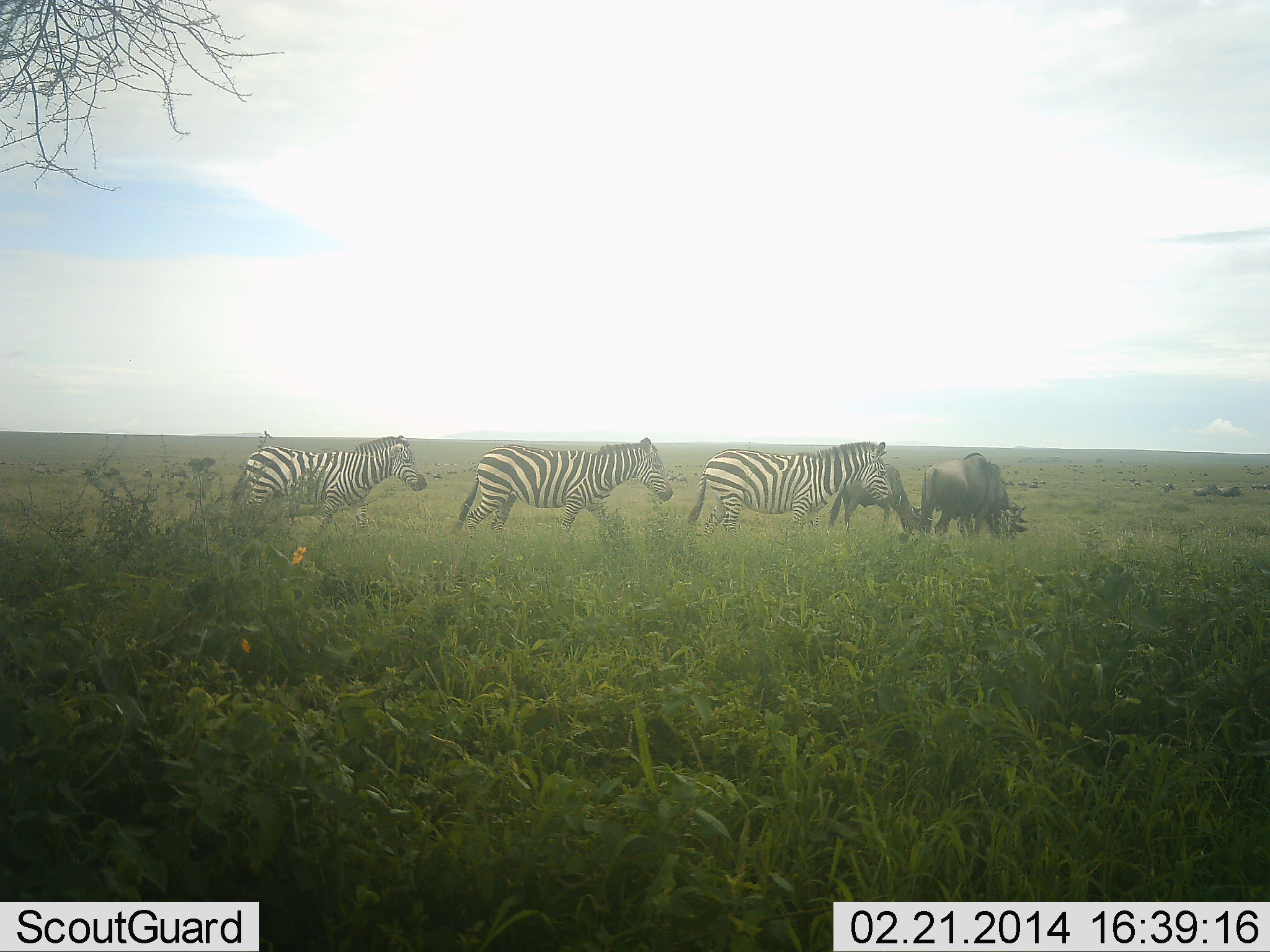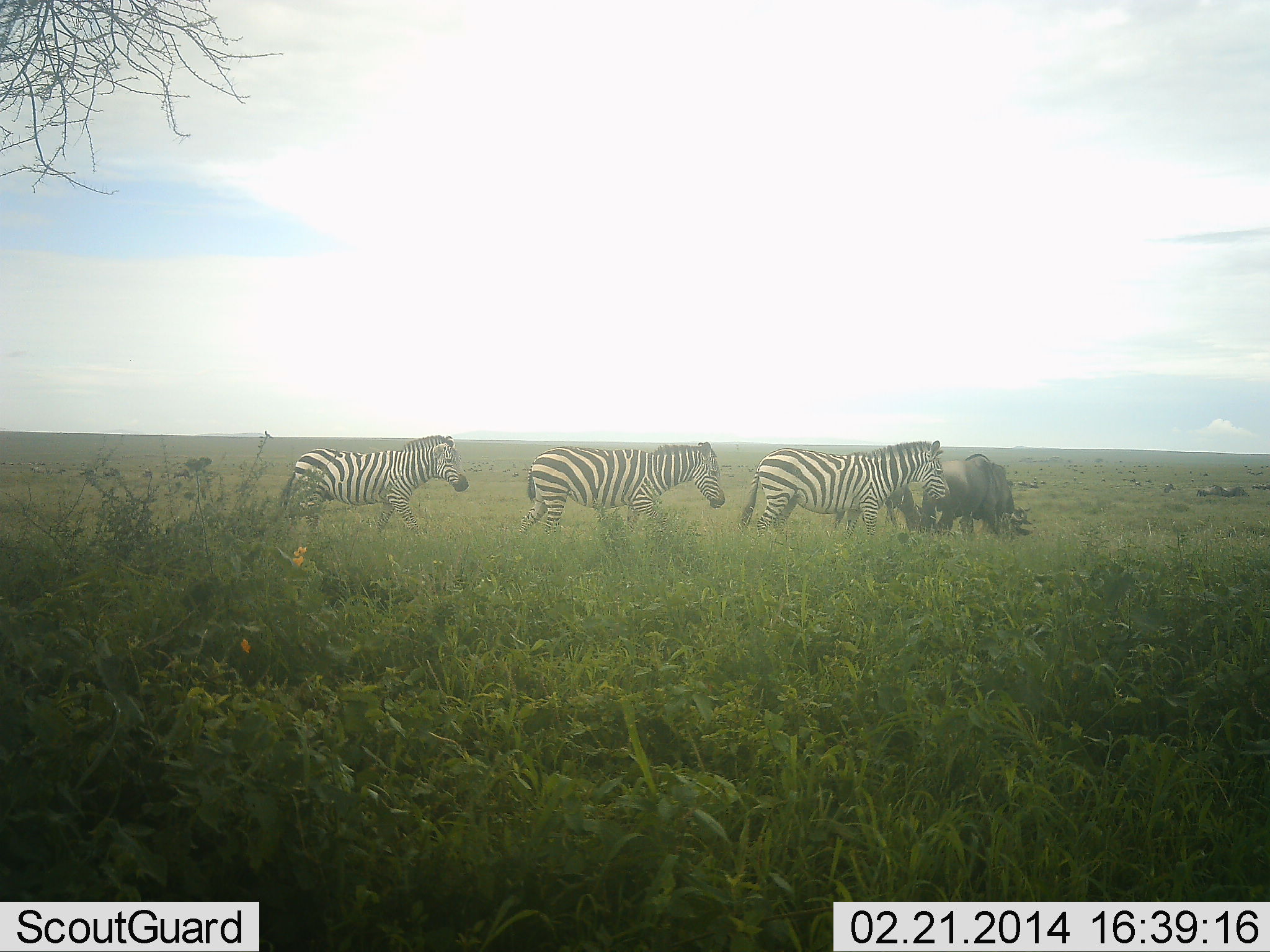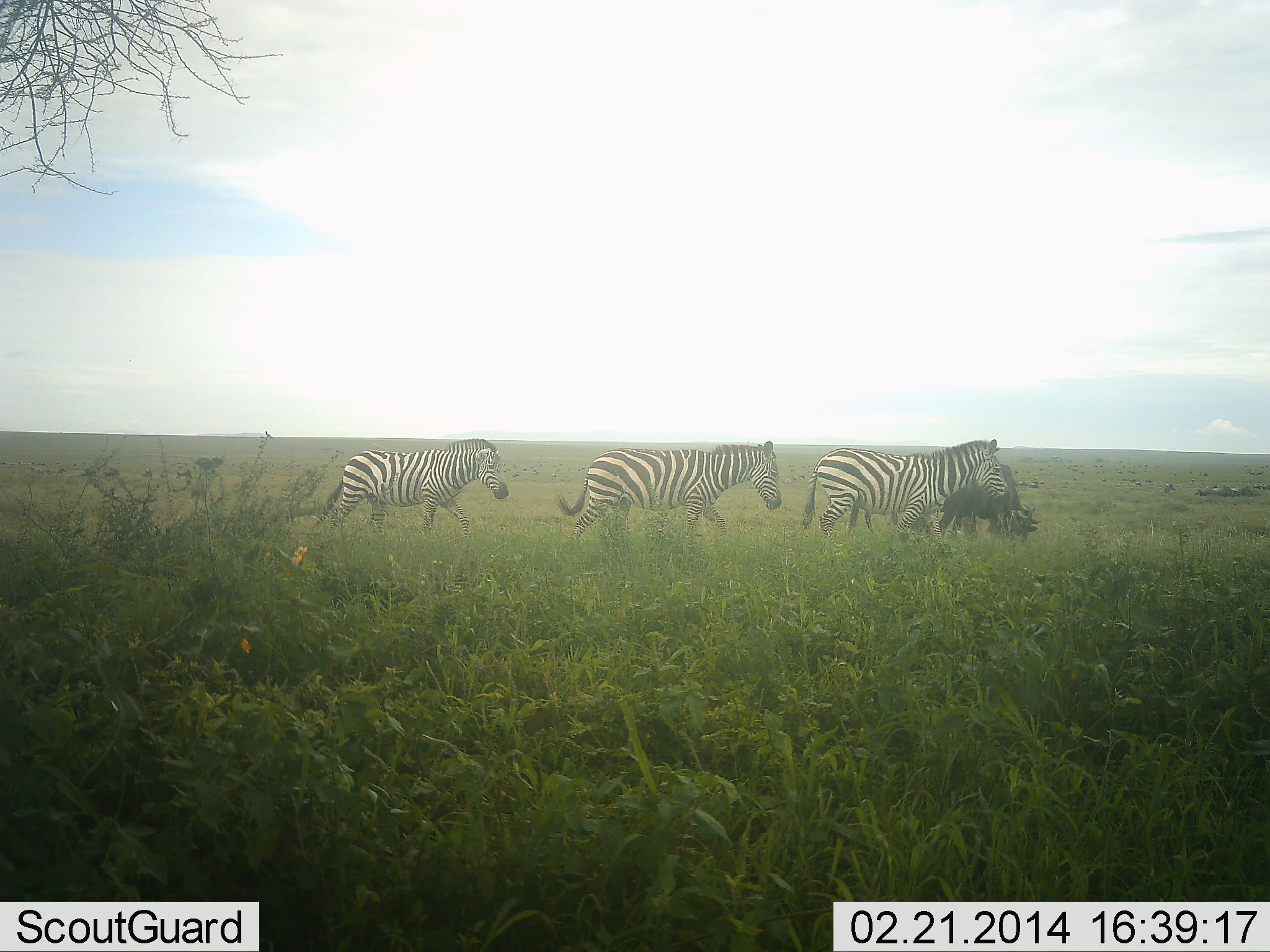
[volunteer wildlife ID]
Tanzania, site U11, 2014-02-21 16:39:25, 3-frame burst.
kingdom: Animalia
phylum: Chordata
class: Mammalia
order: Artiodactyla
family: Bovidae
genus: Connochaetes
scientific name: Connochaetes taurinus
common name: blue wildebeest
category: wildebeest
Wildebeest (blue wildebeest) (Connochaetes taurinus), count 4. Behavior (volunteer vote fractions): standing 18%, resting 0%, moving 64%, interacting 0%. Young present (vote fraction): 9%. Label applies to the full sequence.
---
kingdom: Animalia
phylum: Chordata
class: Mammalia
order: Perissodactyla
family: Equidae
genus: Equus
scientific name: Equus quagga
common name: plains zebra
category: zebra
Zebra (plains zebra) (Equus quagga), count 3. Behavior (volunteer vote fractions): standing 8%, resting 0%, moving 100%, interacting 0%. Young present (vote fraction): 0%. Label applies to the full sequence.